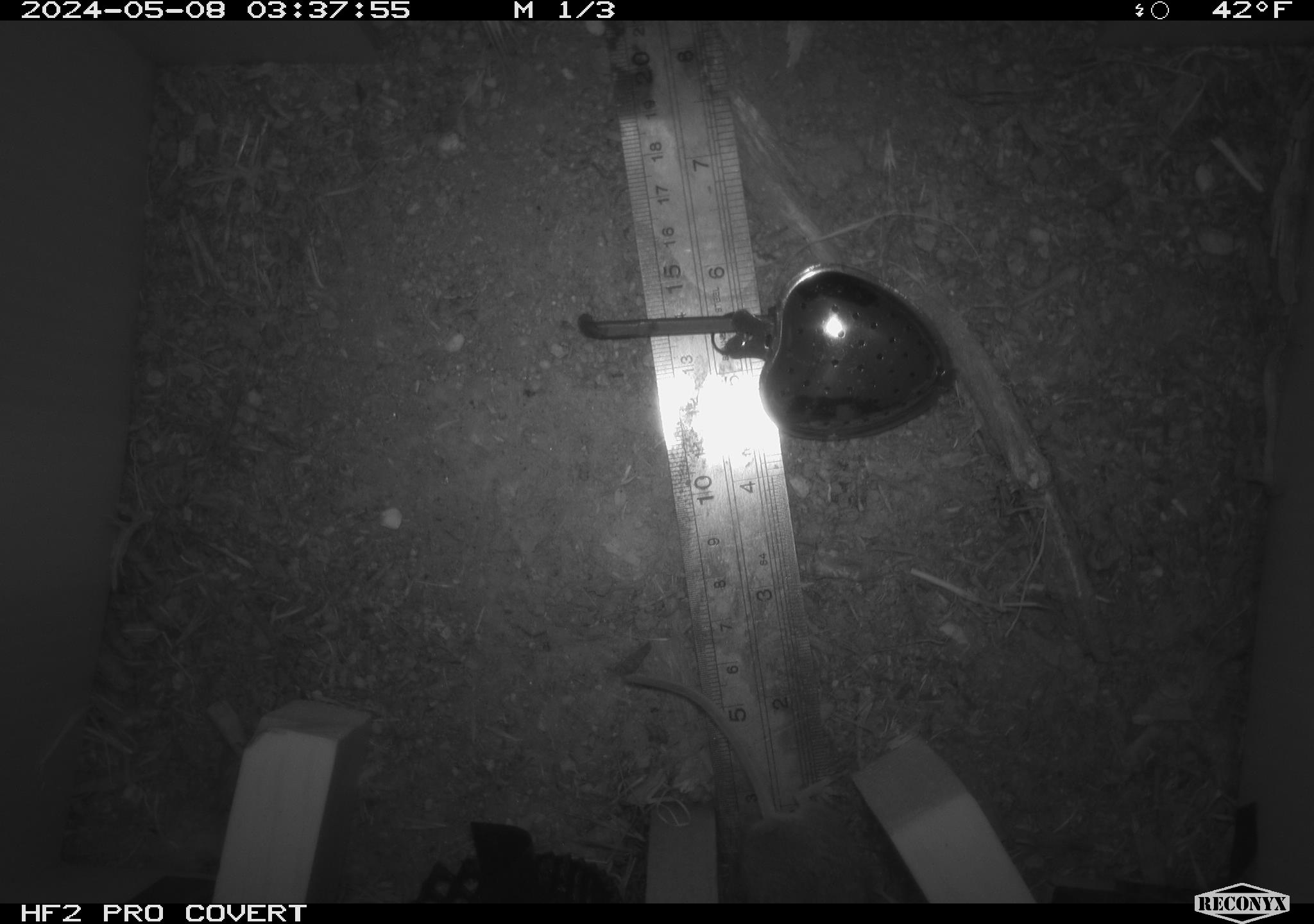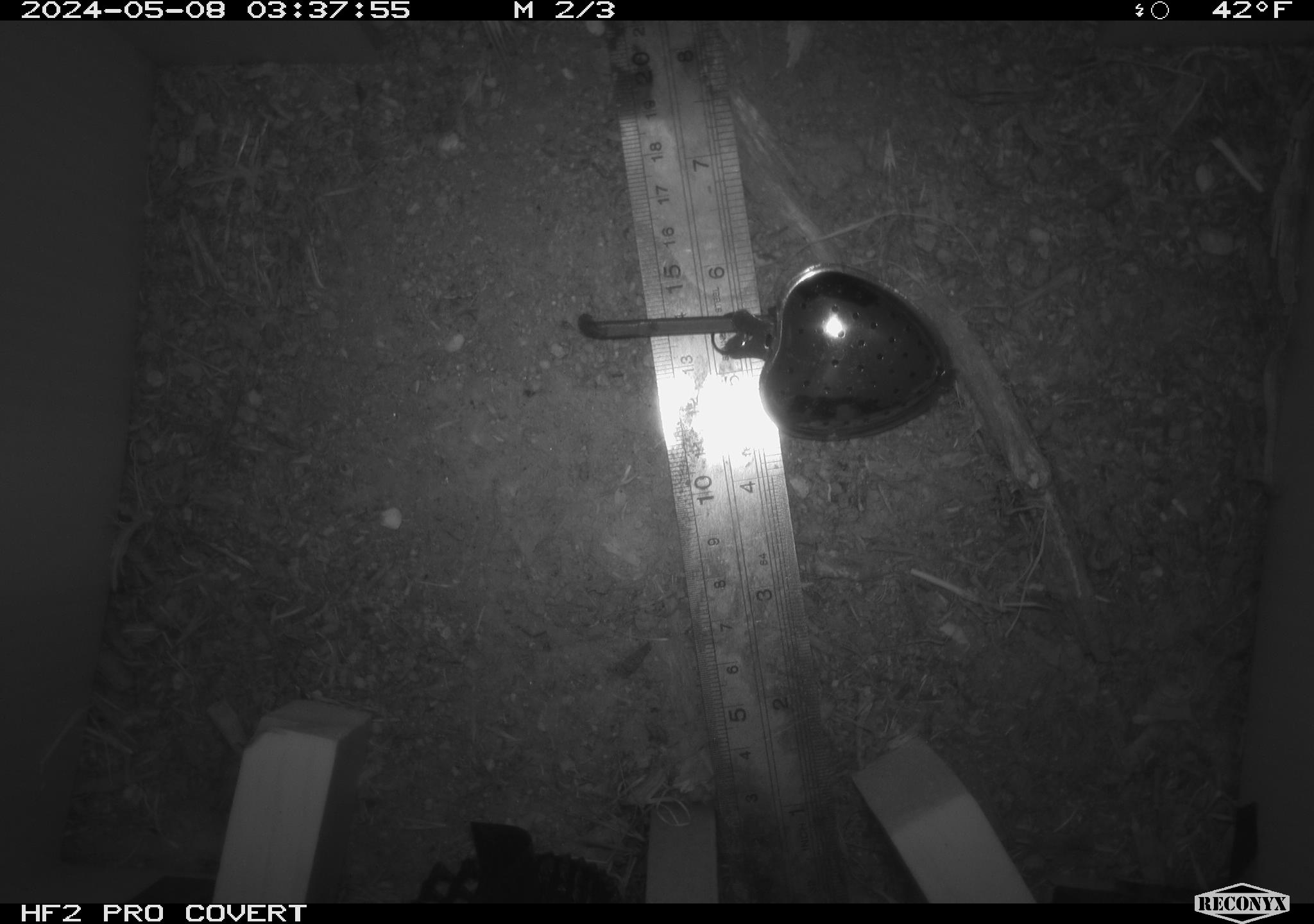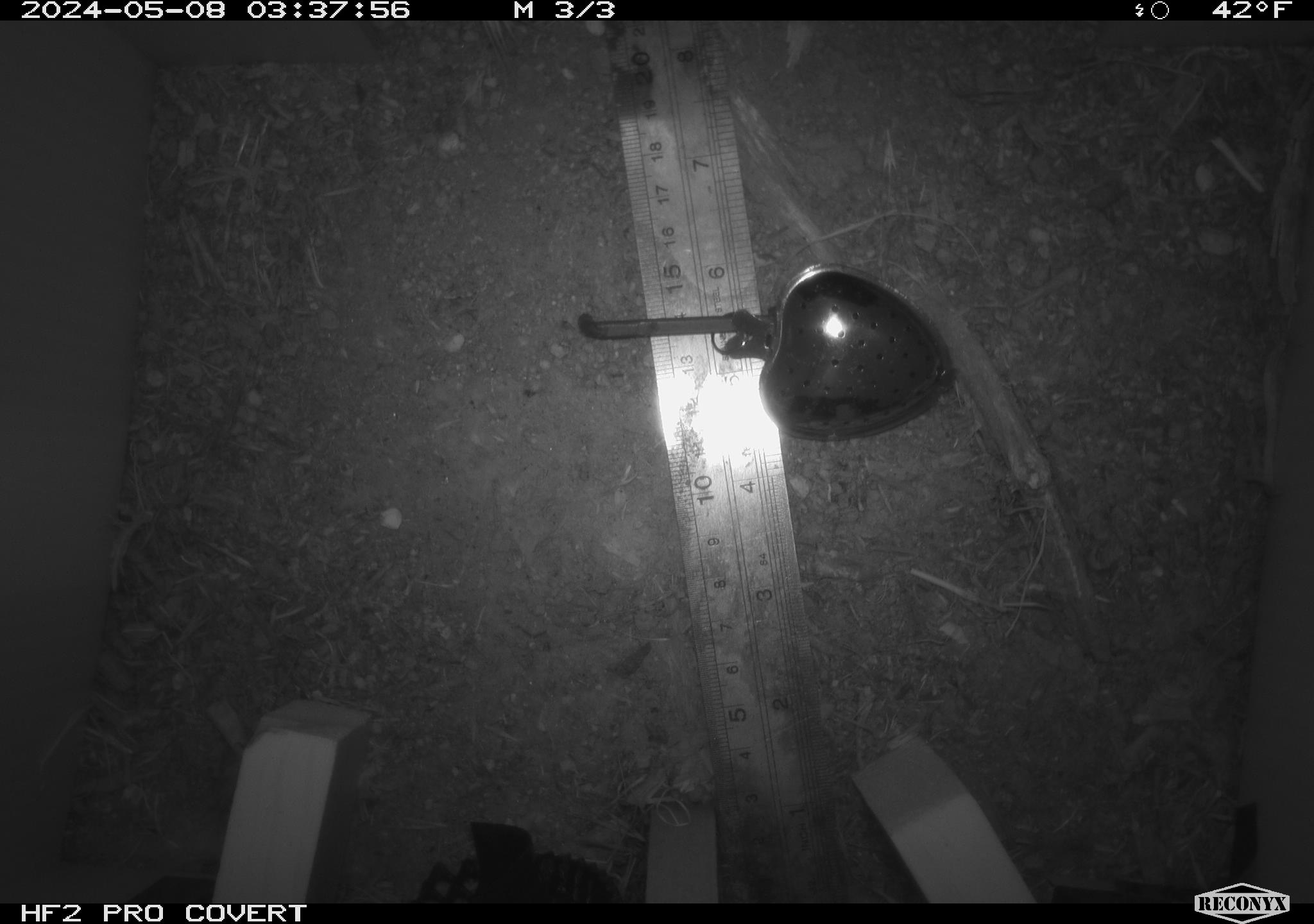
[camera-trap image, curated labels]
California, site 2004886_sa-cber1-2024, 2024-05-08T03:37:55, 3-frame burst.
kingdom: Animalia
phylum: Chordata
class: Mammalia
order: Rodentia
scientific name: Rodentia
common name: mouse species